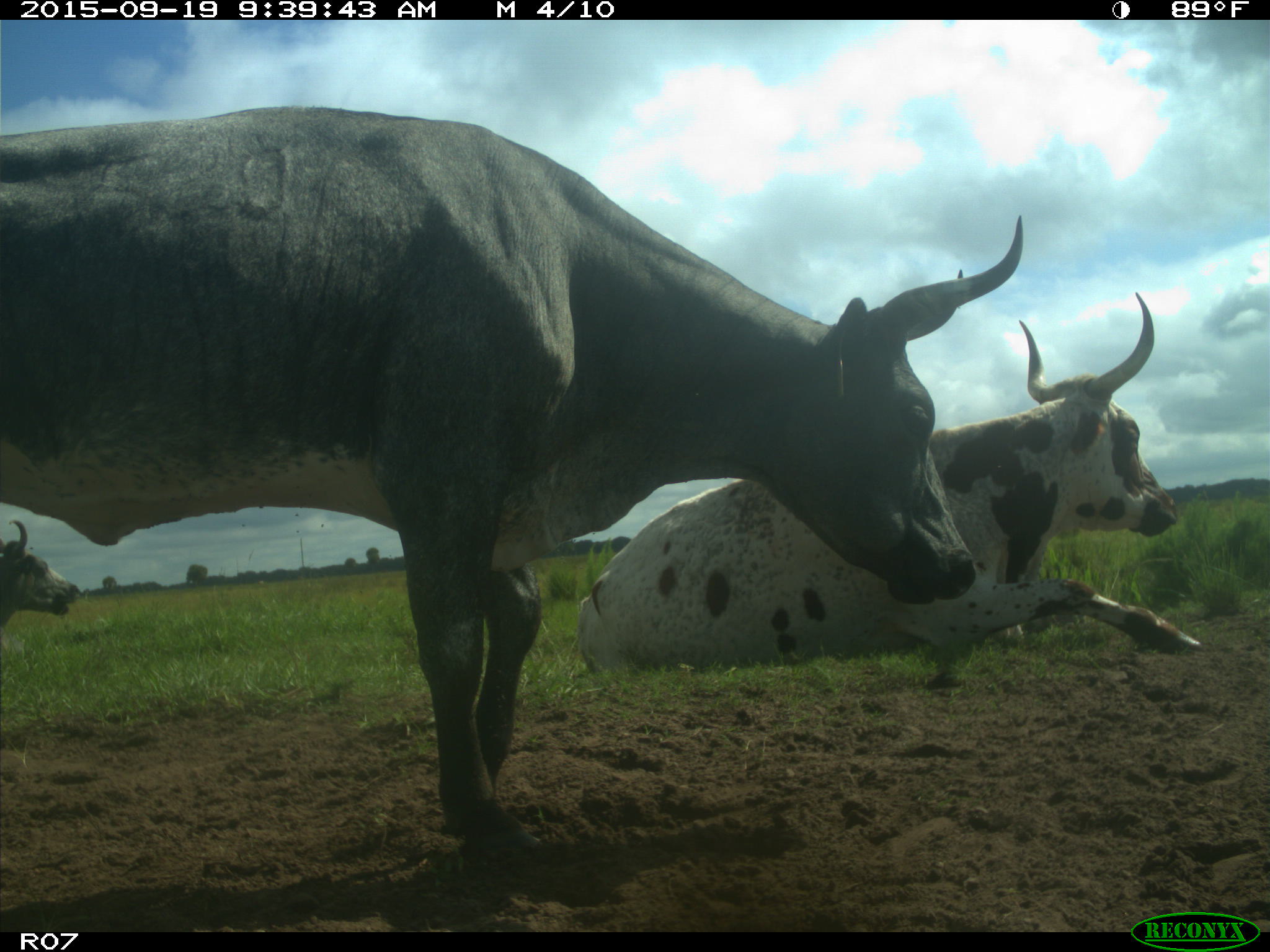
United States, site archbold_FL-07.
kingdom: Animalia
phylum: Chordata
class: Mammalia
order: Artiodactyla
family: Bovidae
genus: Bos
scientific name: Bos taurus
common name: domestic cow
Bos taurus (domestic cow).